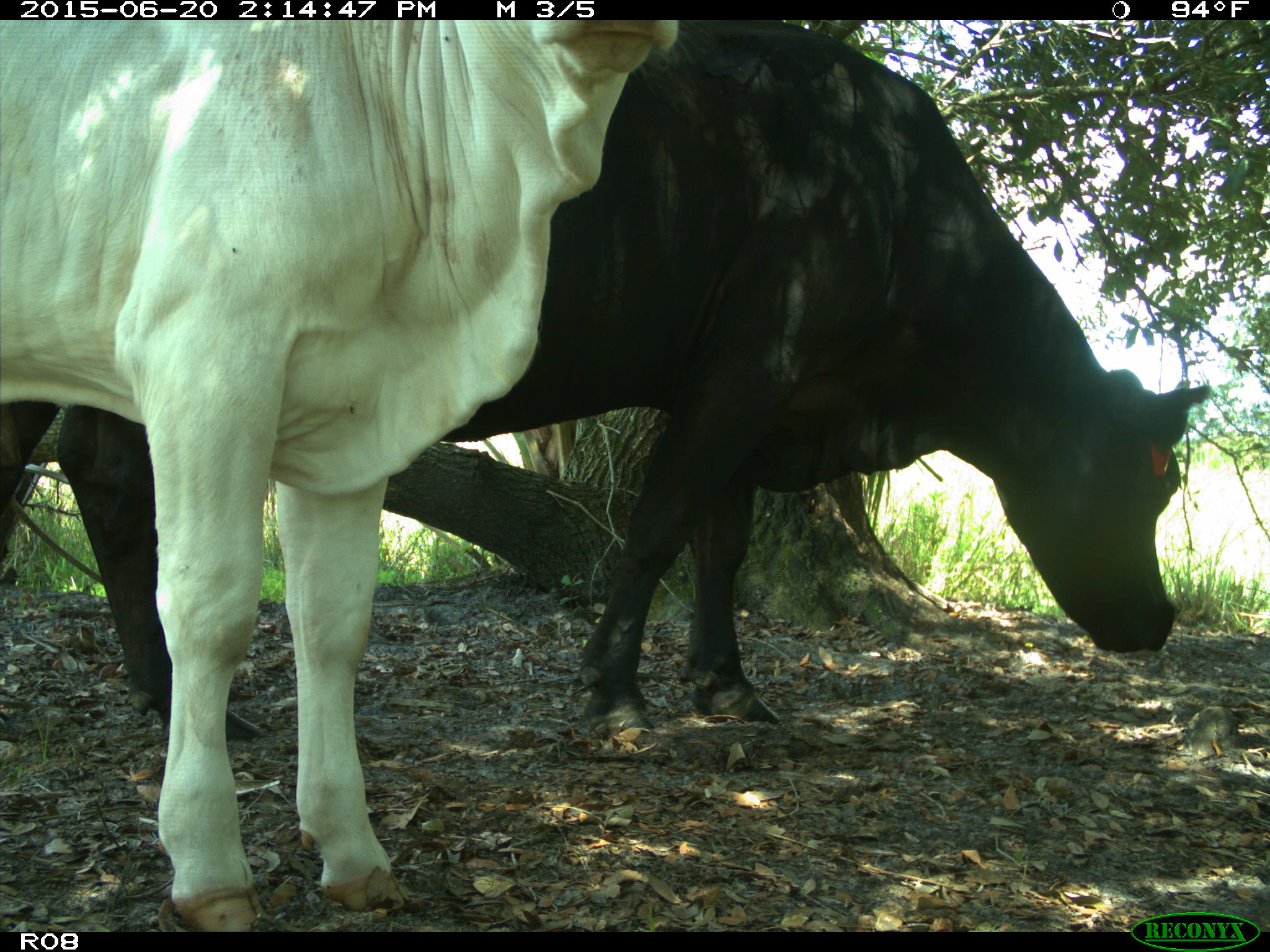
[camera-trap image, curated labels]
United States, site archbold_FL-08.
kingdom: Animalia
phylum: Chordata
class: Mammalia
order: Artiodactyla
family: Bovidae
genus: Bos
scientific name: Bos taurus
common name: domestic cow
Bos taurus (domestic cow).